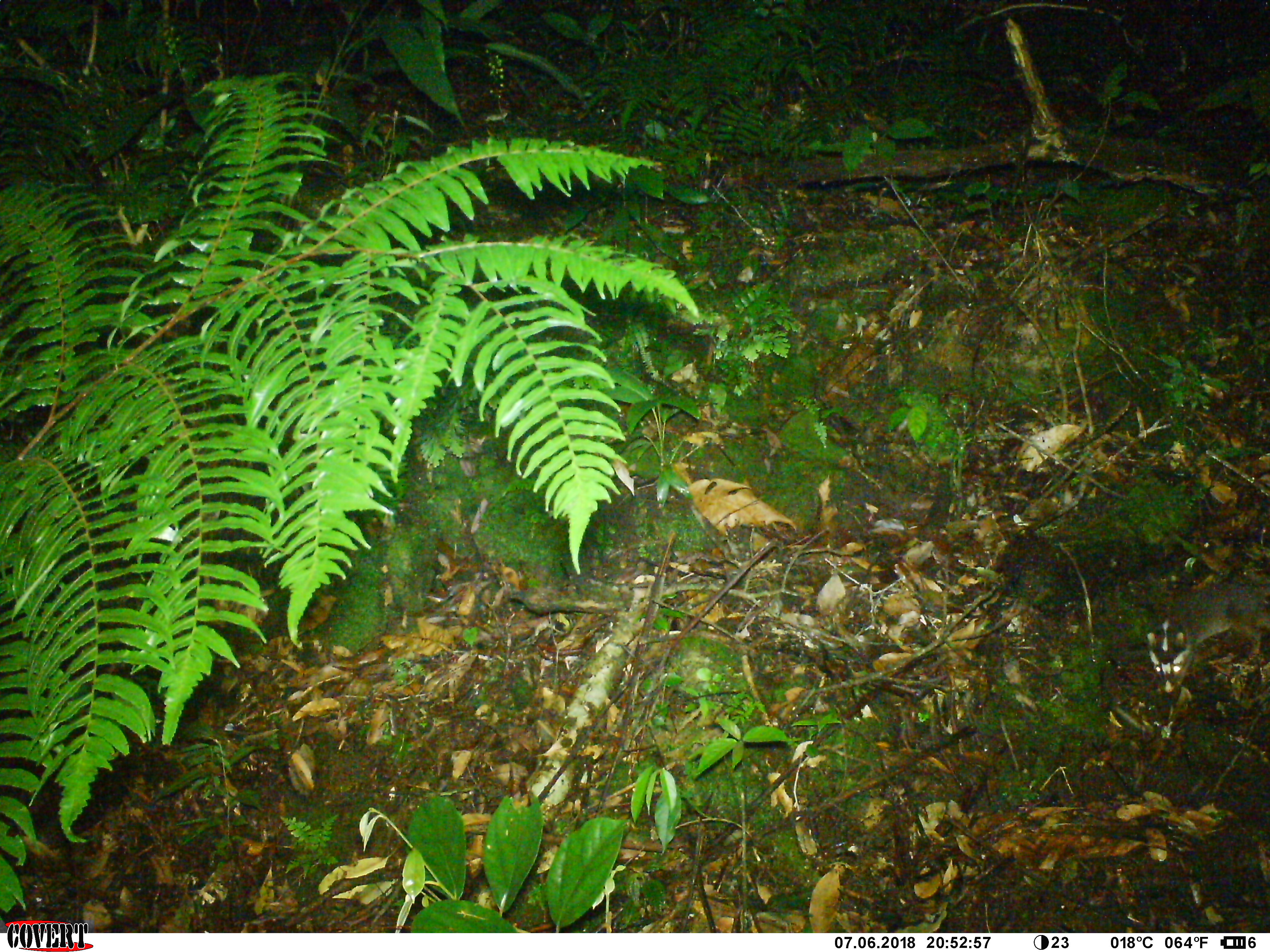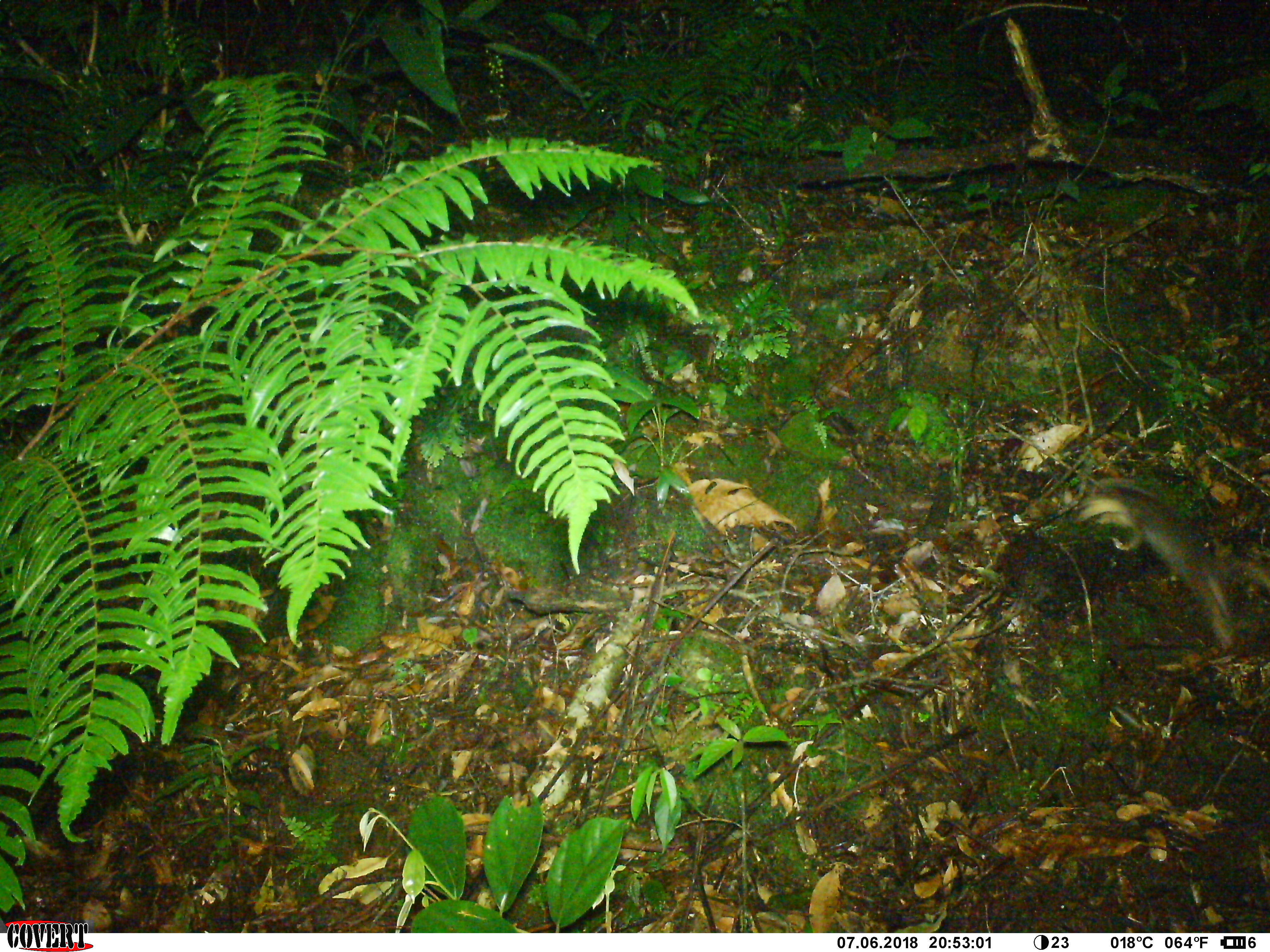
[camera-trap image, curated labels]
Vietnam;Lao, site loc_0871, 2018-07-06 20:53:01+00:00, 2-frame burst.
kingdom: Animalia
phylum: Chordata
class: Mammalia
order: Carnivora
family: Mustelidae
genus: Melogale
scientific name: Melogale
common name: ferret badger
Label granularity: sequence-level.